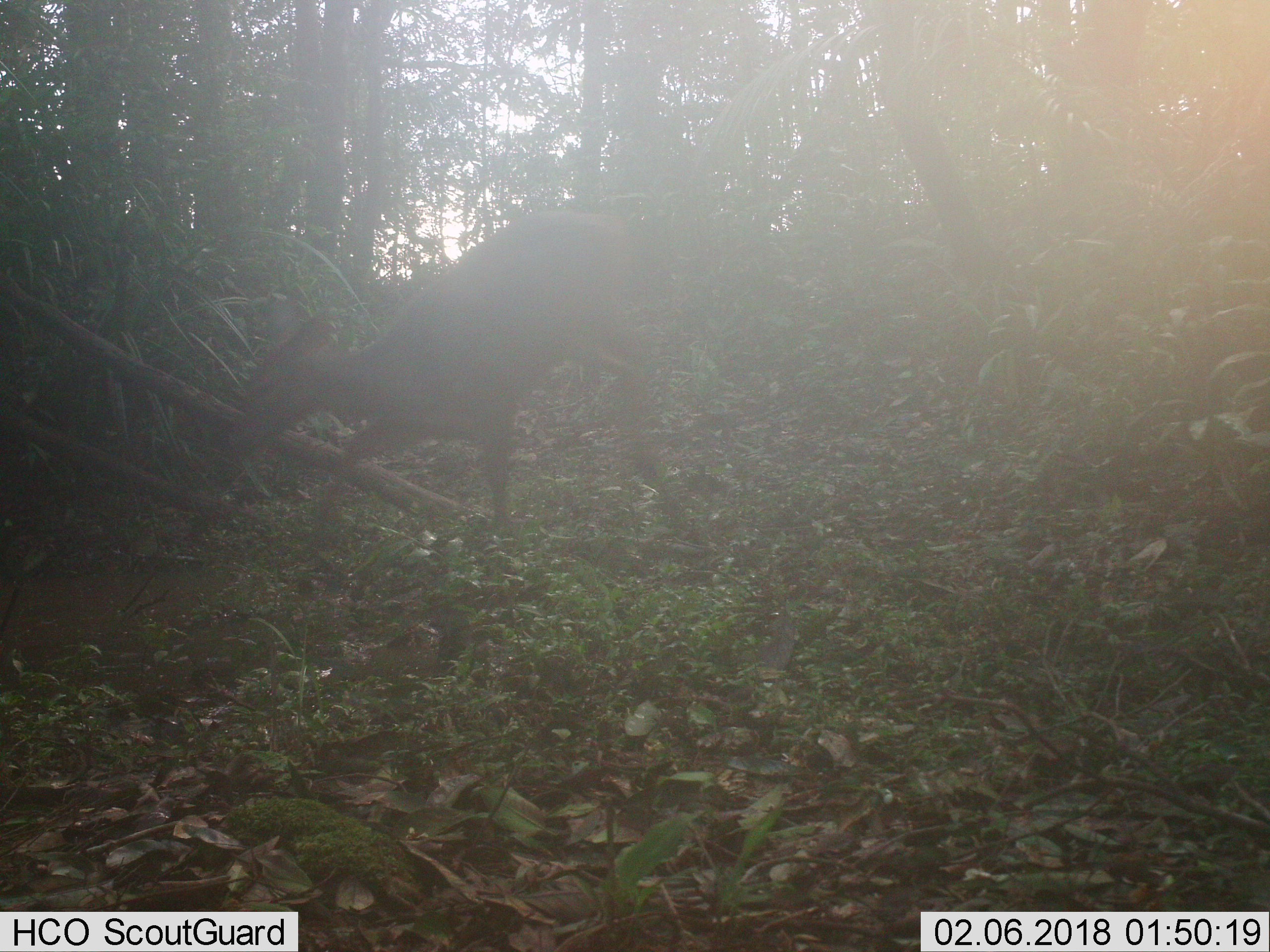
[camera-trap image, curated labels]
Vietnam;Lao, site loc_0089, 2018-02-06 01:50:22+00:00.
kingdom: Animalia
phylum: Chordata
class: Mammalia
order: Artiodactyla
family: Cervidae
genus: Rusa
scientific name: Rusa unicolor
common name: sambar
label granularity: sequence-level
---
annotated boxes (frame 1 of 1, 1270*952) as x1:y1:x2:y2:
sambar: 218:206:687:544